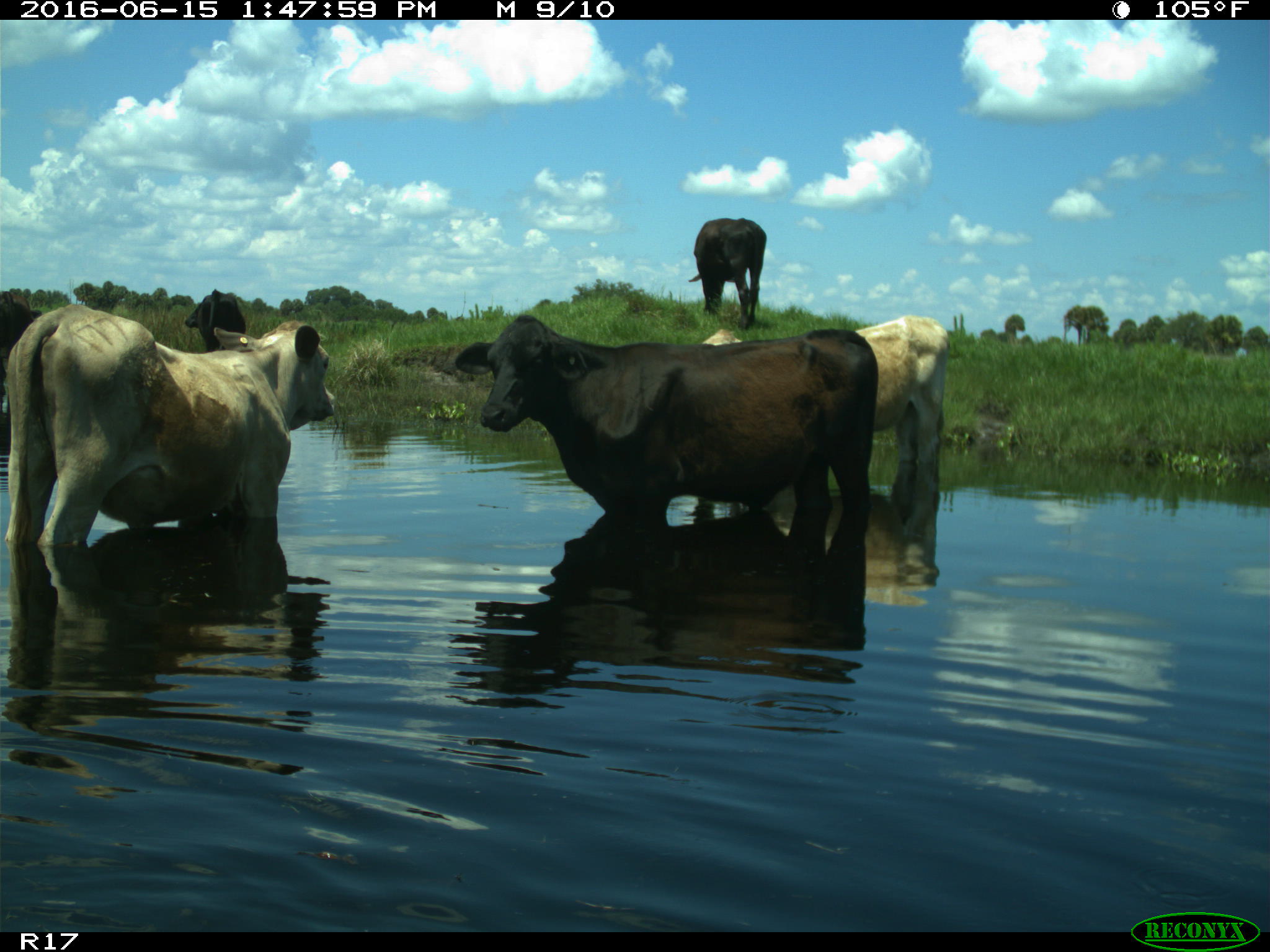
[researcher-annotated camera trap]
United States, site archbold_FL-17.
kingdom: Animalia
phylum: Chordata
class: Mammalia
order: Artiodactyla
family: Bovidae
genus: Bos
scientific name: Bos taurus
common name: domestic cow